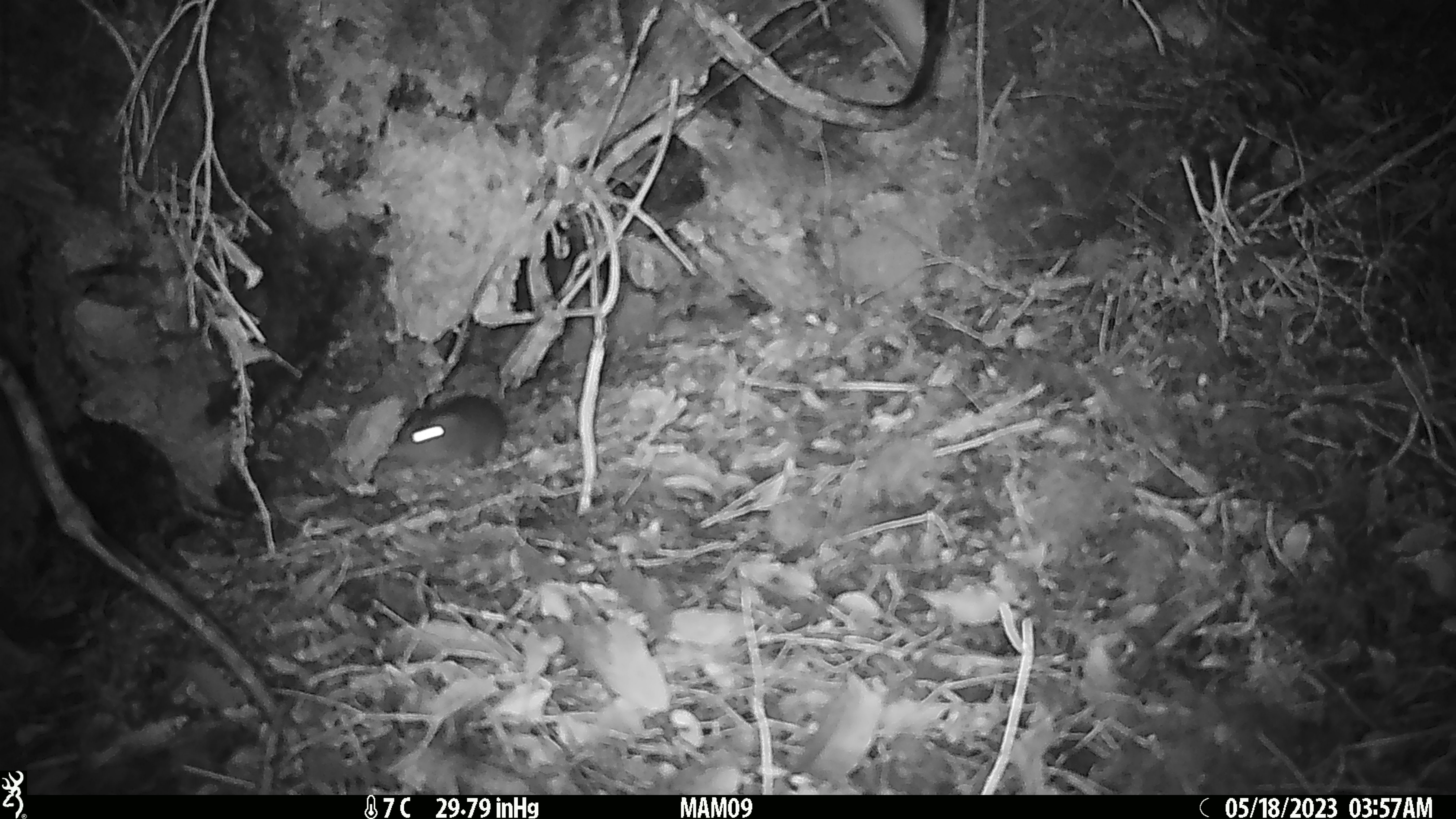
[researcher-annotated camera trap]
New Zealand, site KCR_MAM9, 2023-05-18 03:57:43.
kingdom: Animalia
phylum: Chordata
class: Mammalia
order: Rodentia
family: Muridae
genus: Rattus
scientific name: Rattus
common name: rat